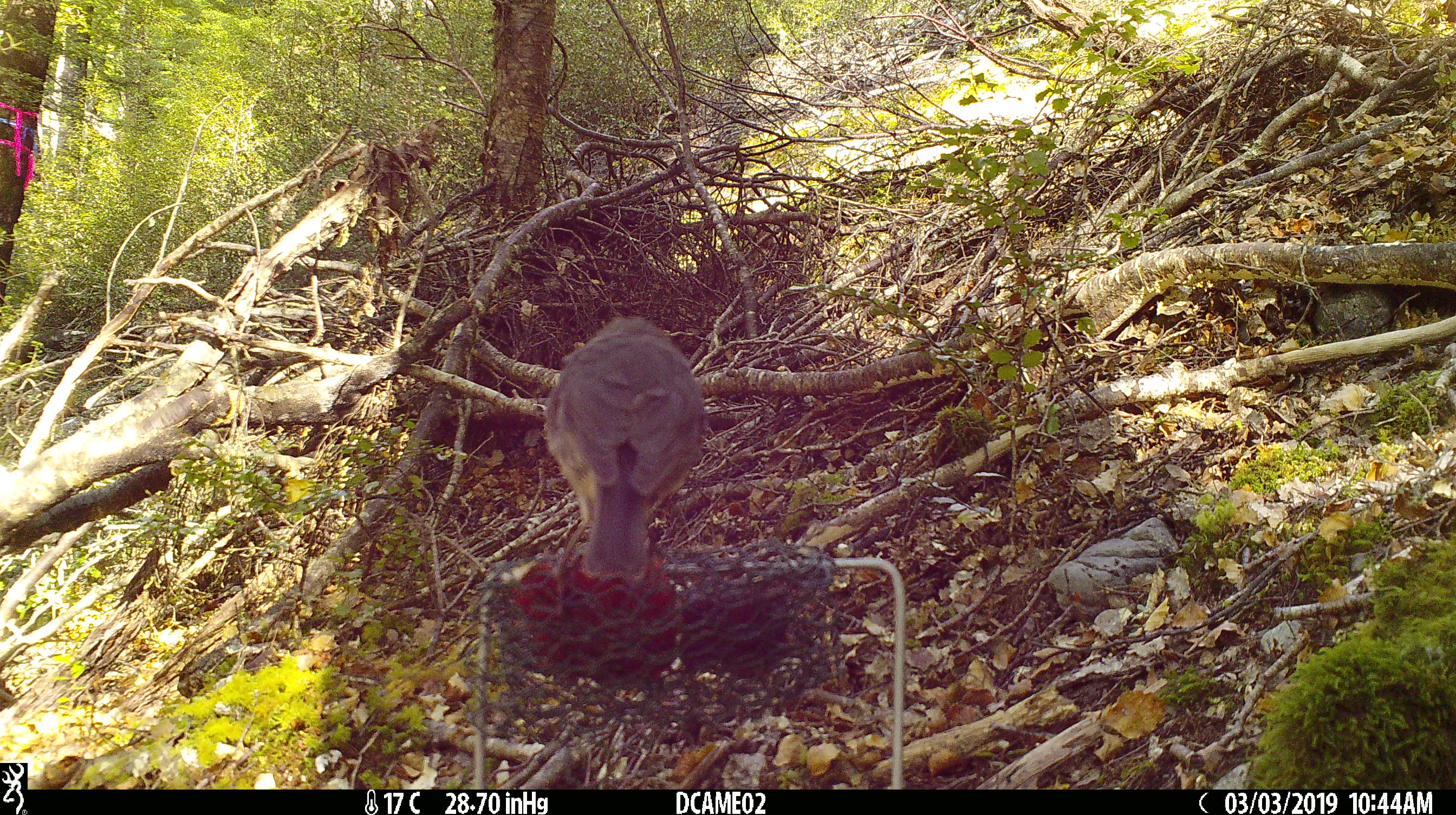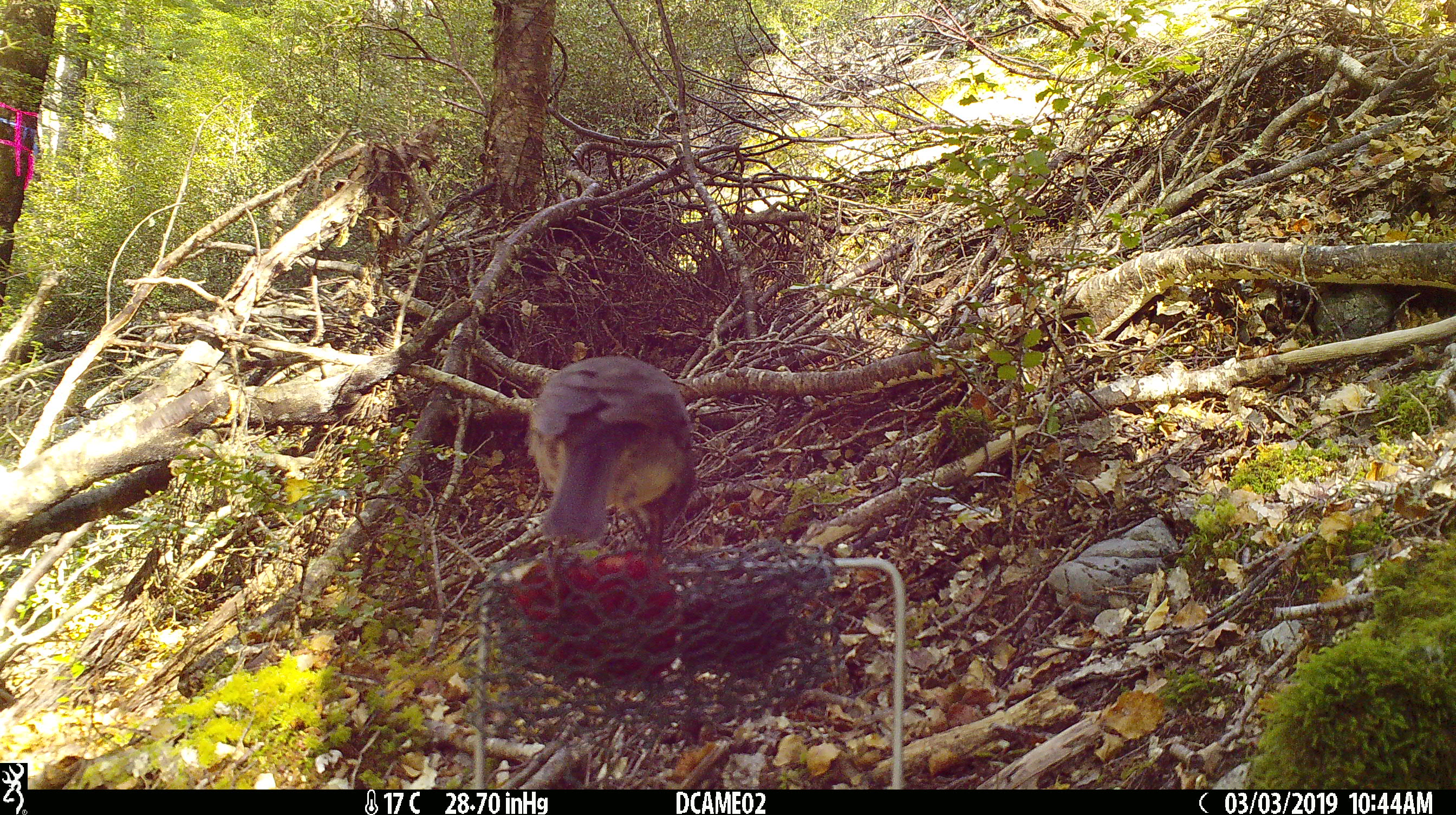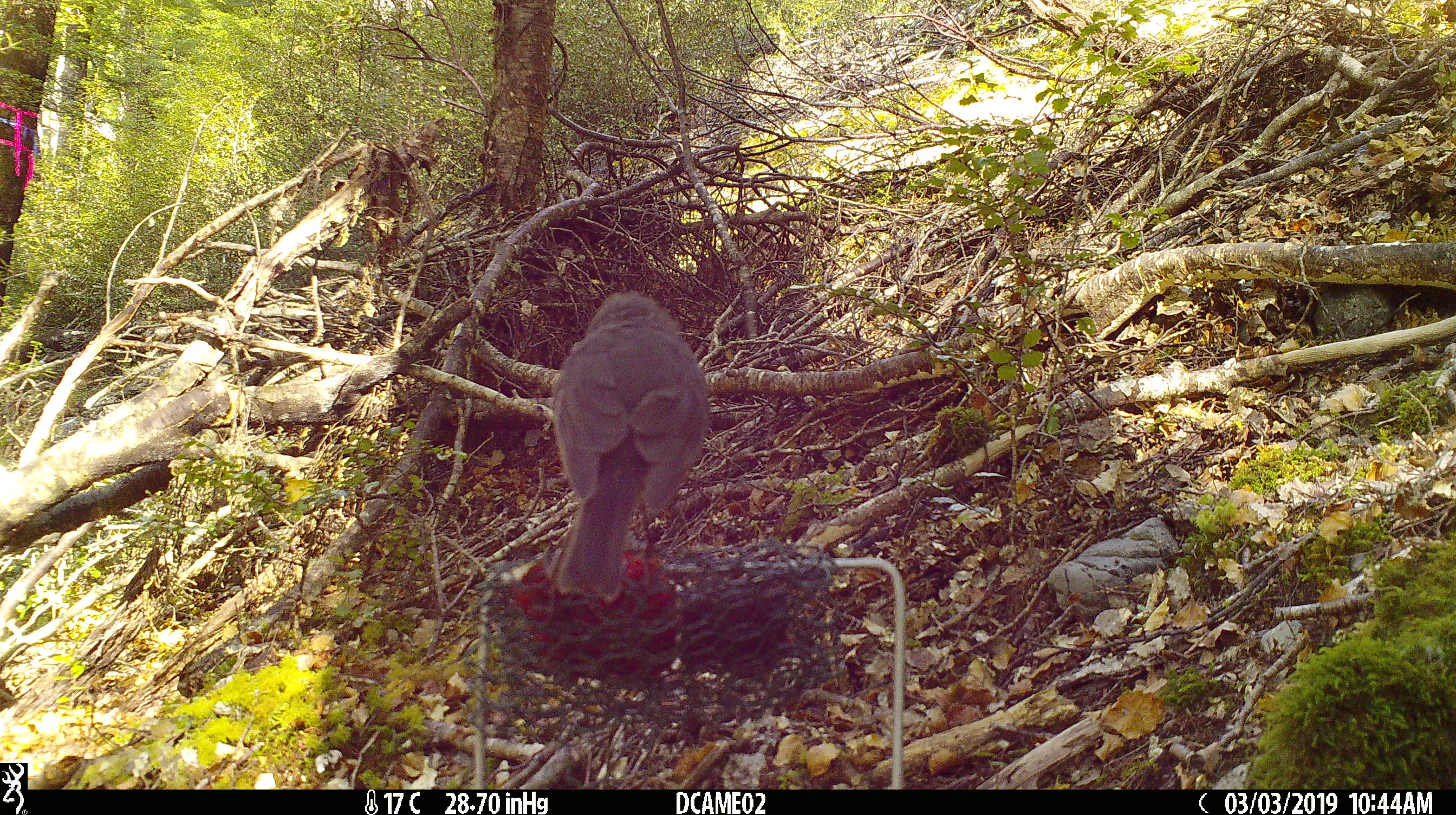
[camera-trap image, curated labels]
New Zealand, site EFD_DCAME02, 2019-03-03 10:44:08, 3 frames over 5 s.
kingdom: Animalia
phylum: Chordata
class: Aves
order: Passeriformes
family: Petroicidae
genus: Petroica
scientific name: Petroica australis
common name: new zealand robin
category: robin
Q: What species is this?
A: Robin (new zealand robin) (Petroica australis).